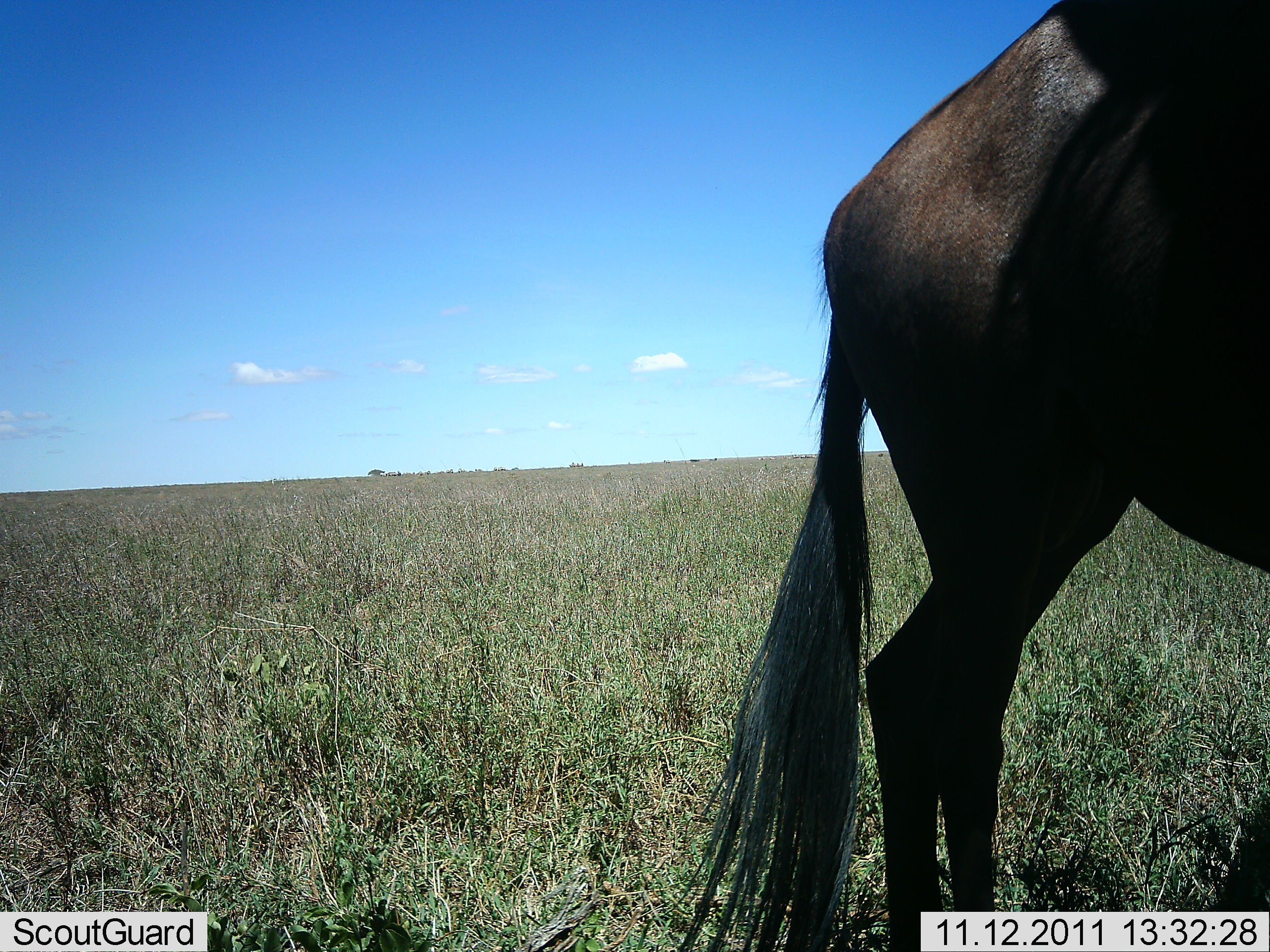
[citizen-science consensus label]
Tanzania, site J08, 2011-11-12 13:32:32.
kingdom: Animalia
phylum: Chordata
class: Mammalia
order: Artiodactyla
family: Bovidae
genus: Connochaetes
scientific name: Connochaetes taurinus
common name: blue wildebeest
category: wildebeest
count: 1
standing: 86%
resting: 0%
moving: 14%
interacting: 0%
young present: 0%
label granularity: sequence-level